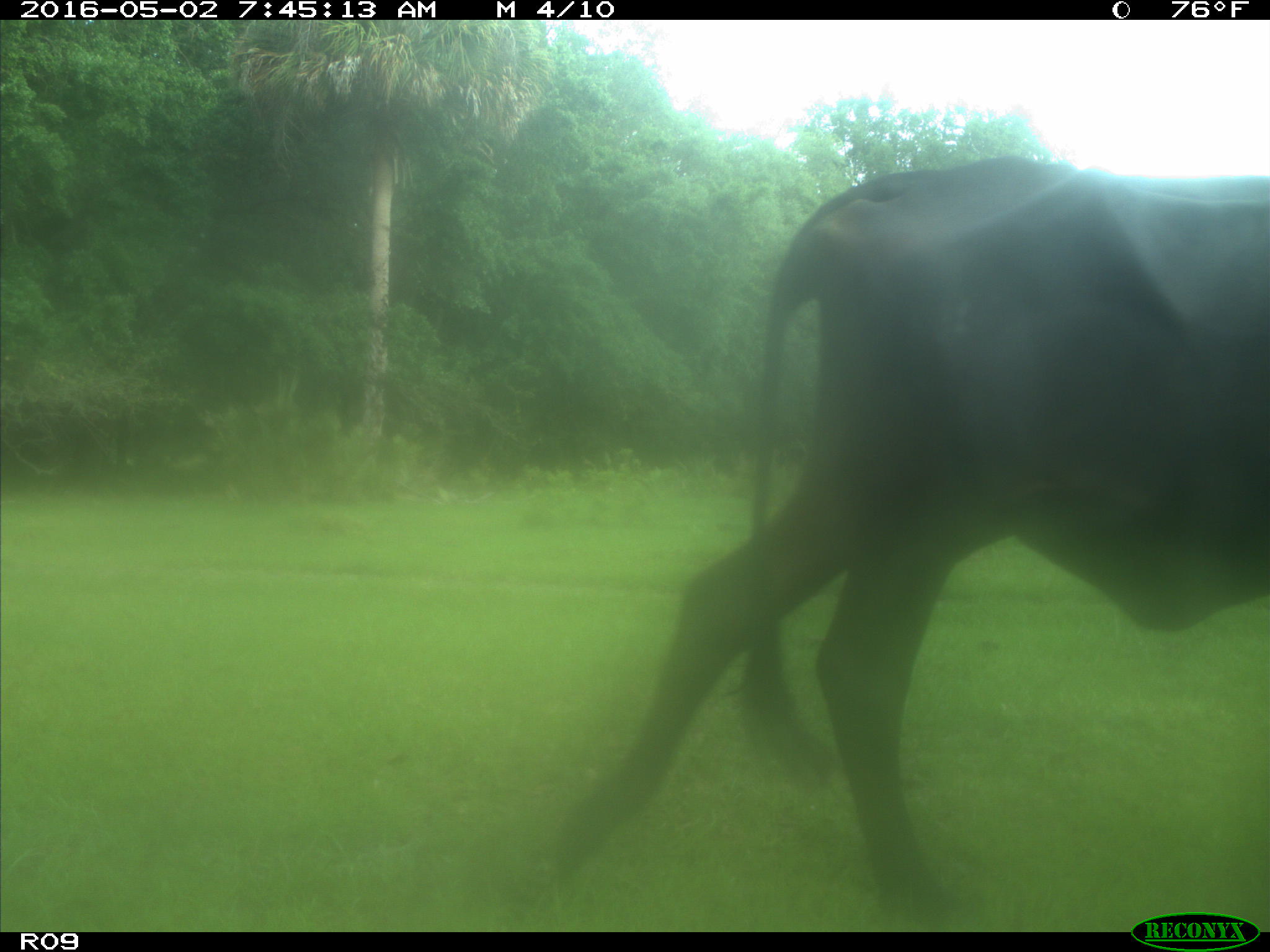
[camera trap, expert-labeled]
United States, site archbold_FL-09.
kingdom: Animalia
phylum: Chordata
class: Mammalia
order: Artiodactyla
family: Bovidae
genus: Bos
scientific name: Bos taurus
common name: domestic cow